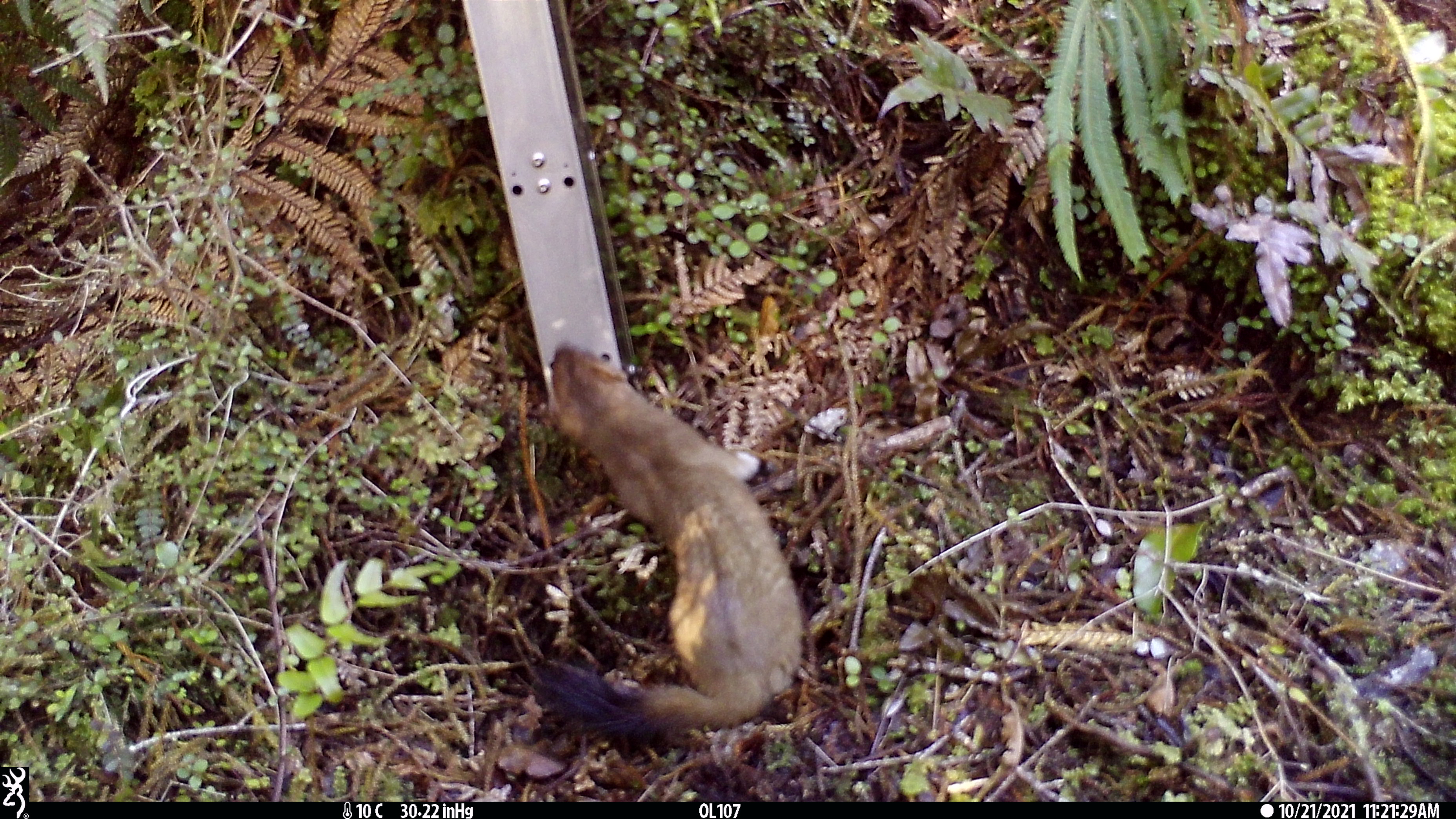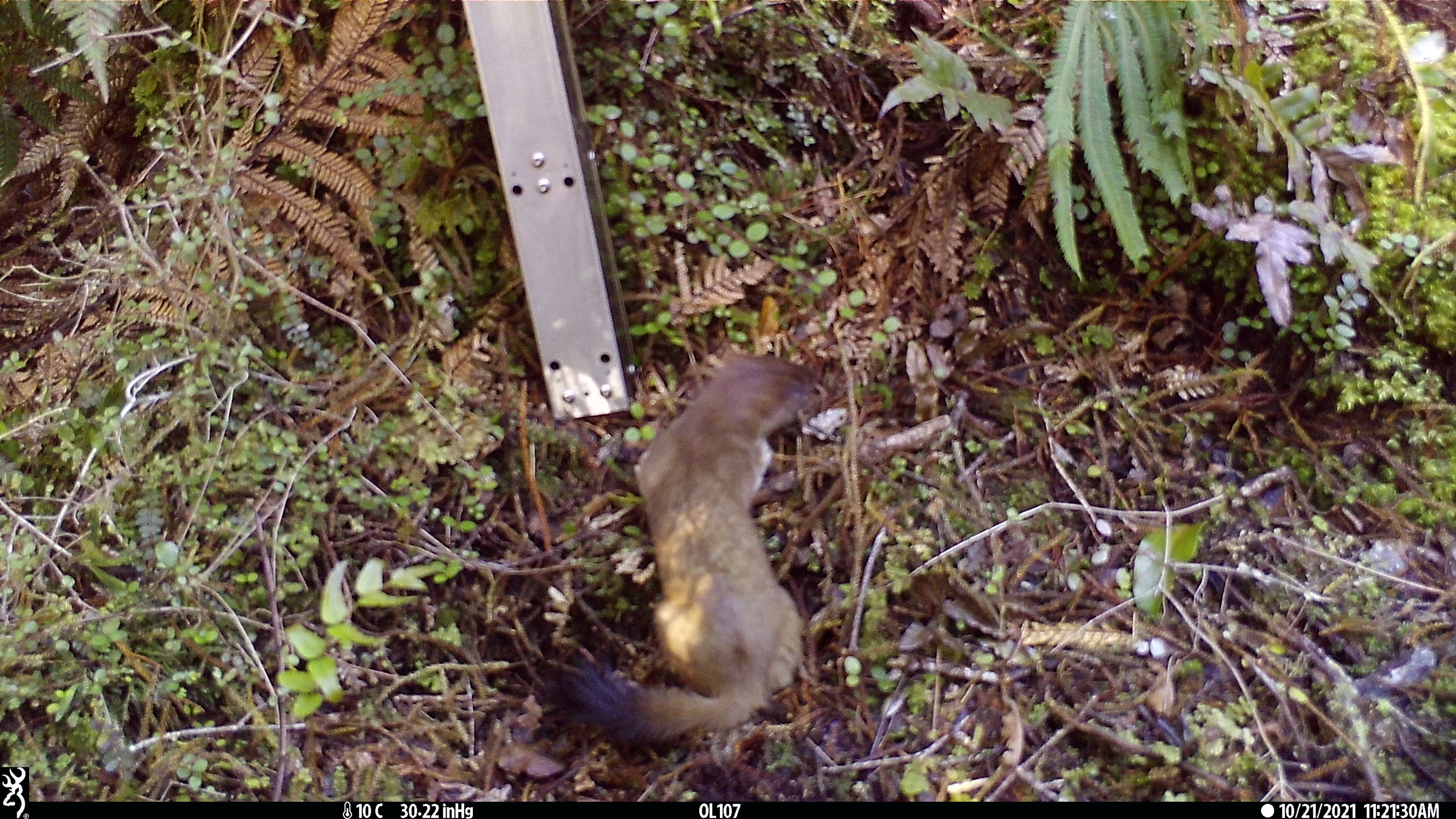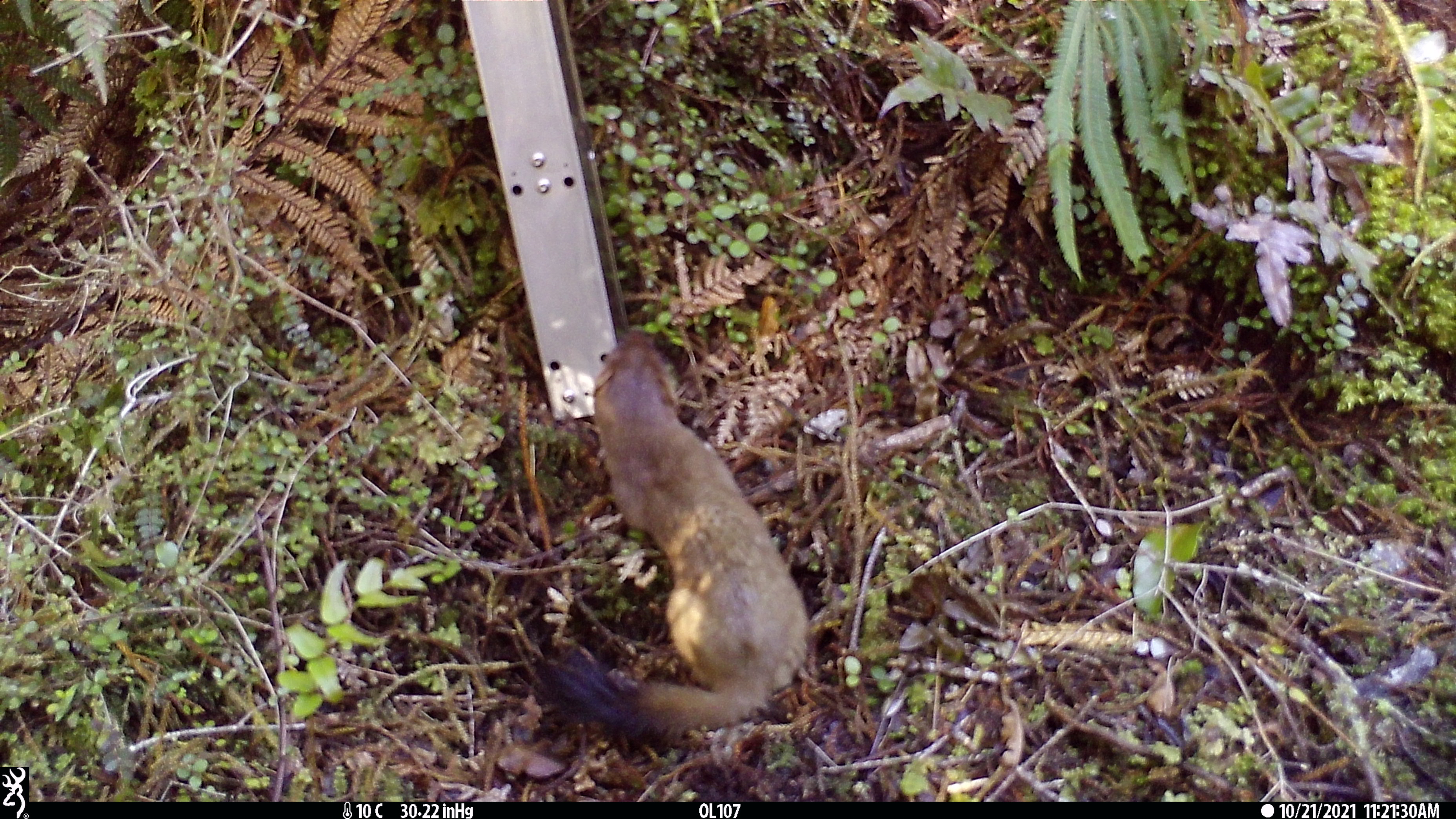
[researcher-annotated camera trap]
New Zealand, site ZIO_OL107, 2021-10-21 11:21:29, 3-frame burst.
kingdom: Animalia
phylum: Chordata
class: Mammalia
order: Carnivora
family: Mustelidae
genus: Mustela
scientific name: Mustela erminea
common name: stoat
Stoat (Mustela erminea).